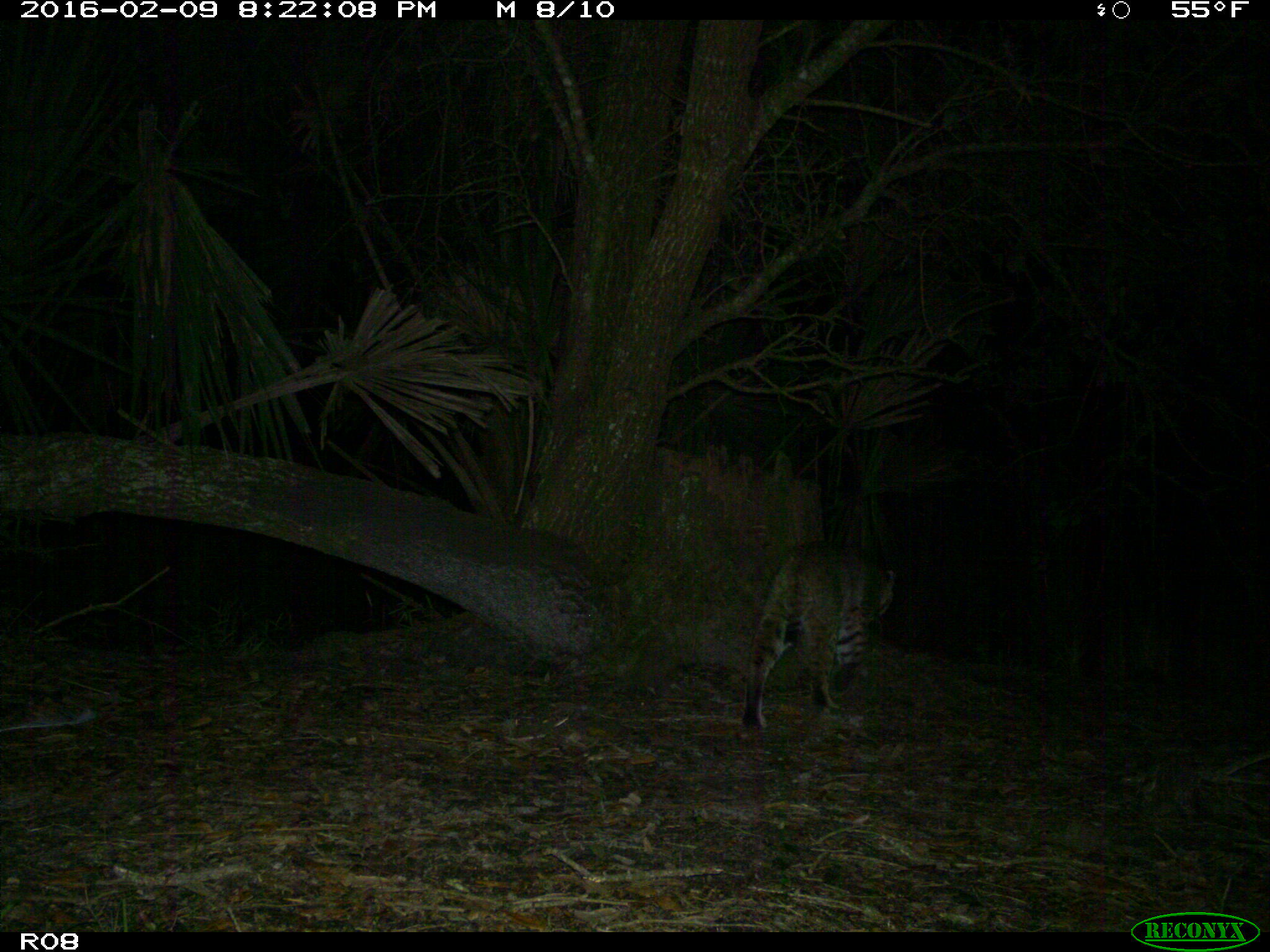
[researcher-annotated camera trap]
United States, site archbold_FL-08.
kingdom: Animalia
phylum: Chordata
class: Mammalia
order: Carnivora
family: Felidae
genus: Lynx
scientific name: Lynx rufus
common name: bobcat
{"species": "Lynx rufus (bobcat)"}